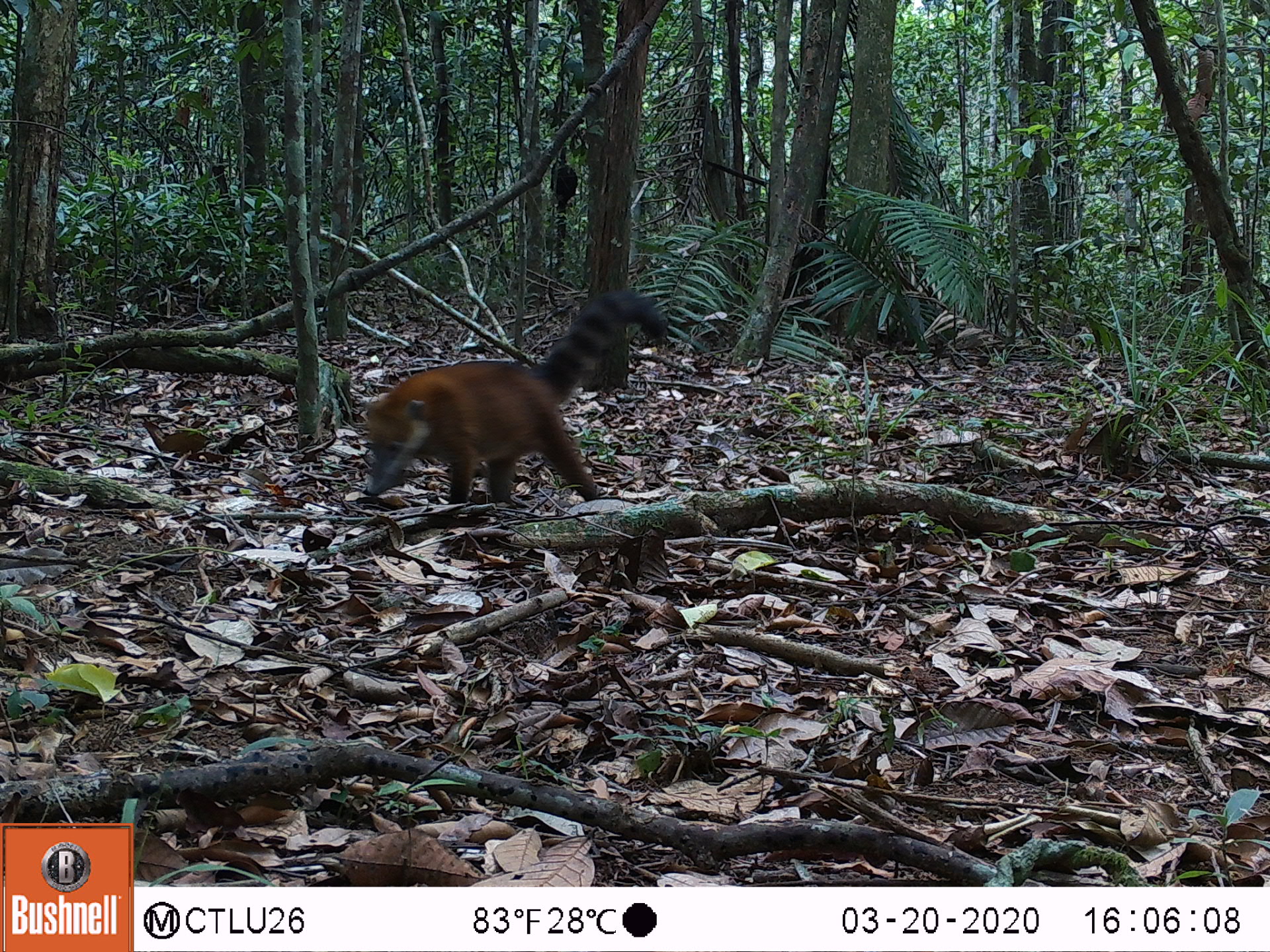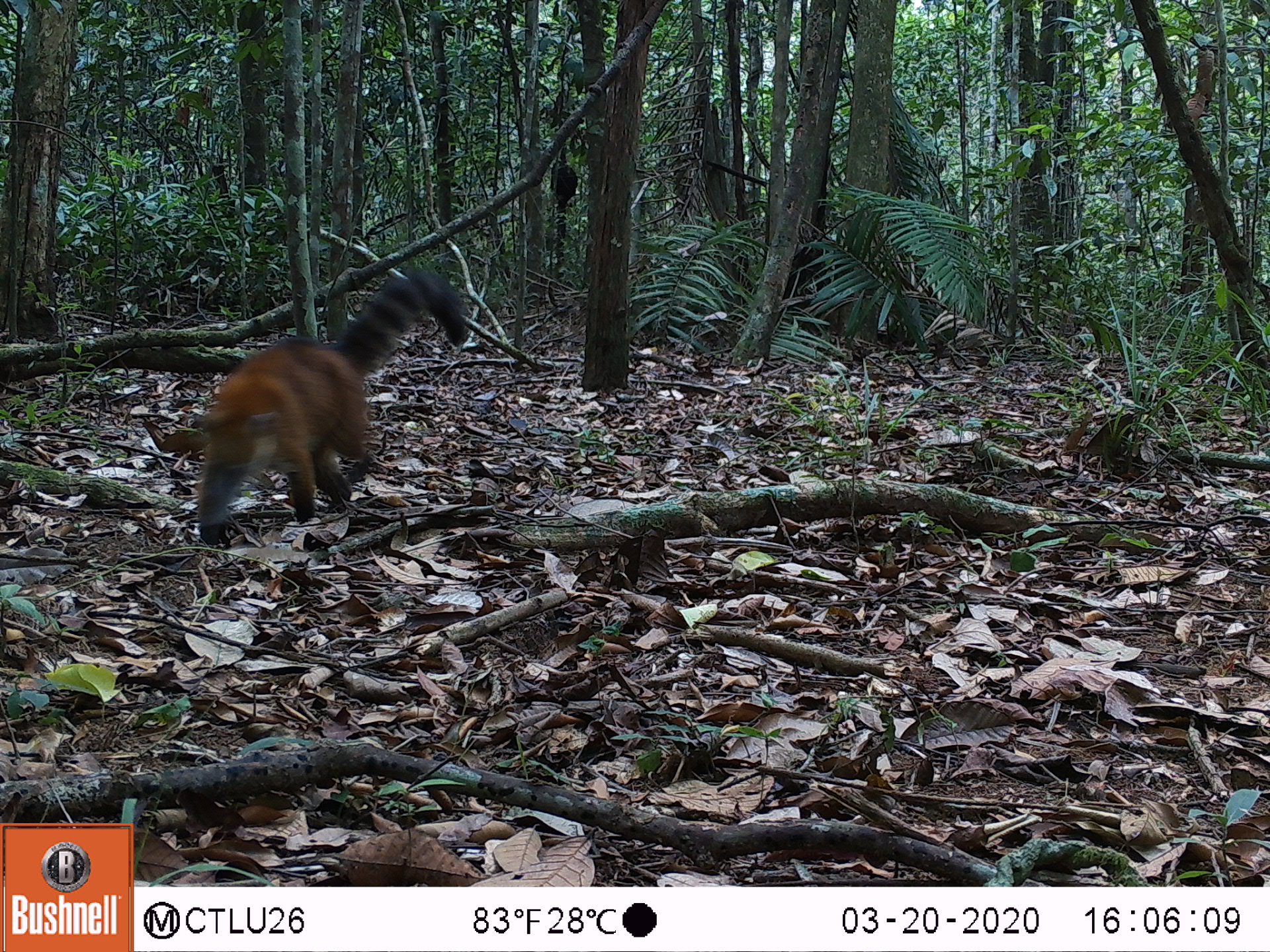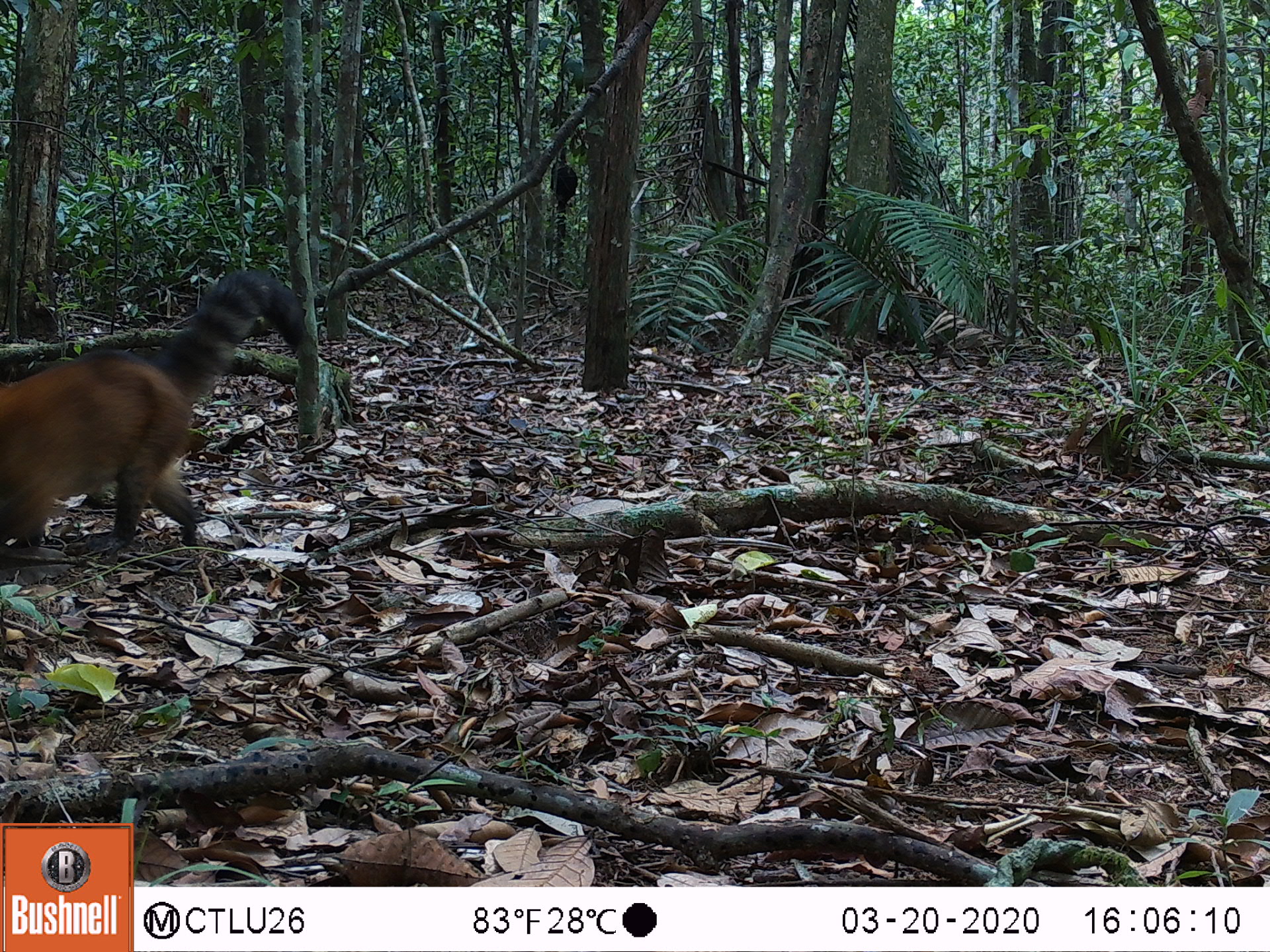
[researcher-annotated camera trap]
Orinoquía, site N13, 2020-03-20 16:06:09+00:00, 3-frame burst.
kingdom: Animalia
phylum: Chordata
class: Mammalia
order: Carnivora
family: Procyonidae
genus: Nasua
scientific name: Nasua nasua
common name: south american coati